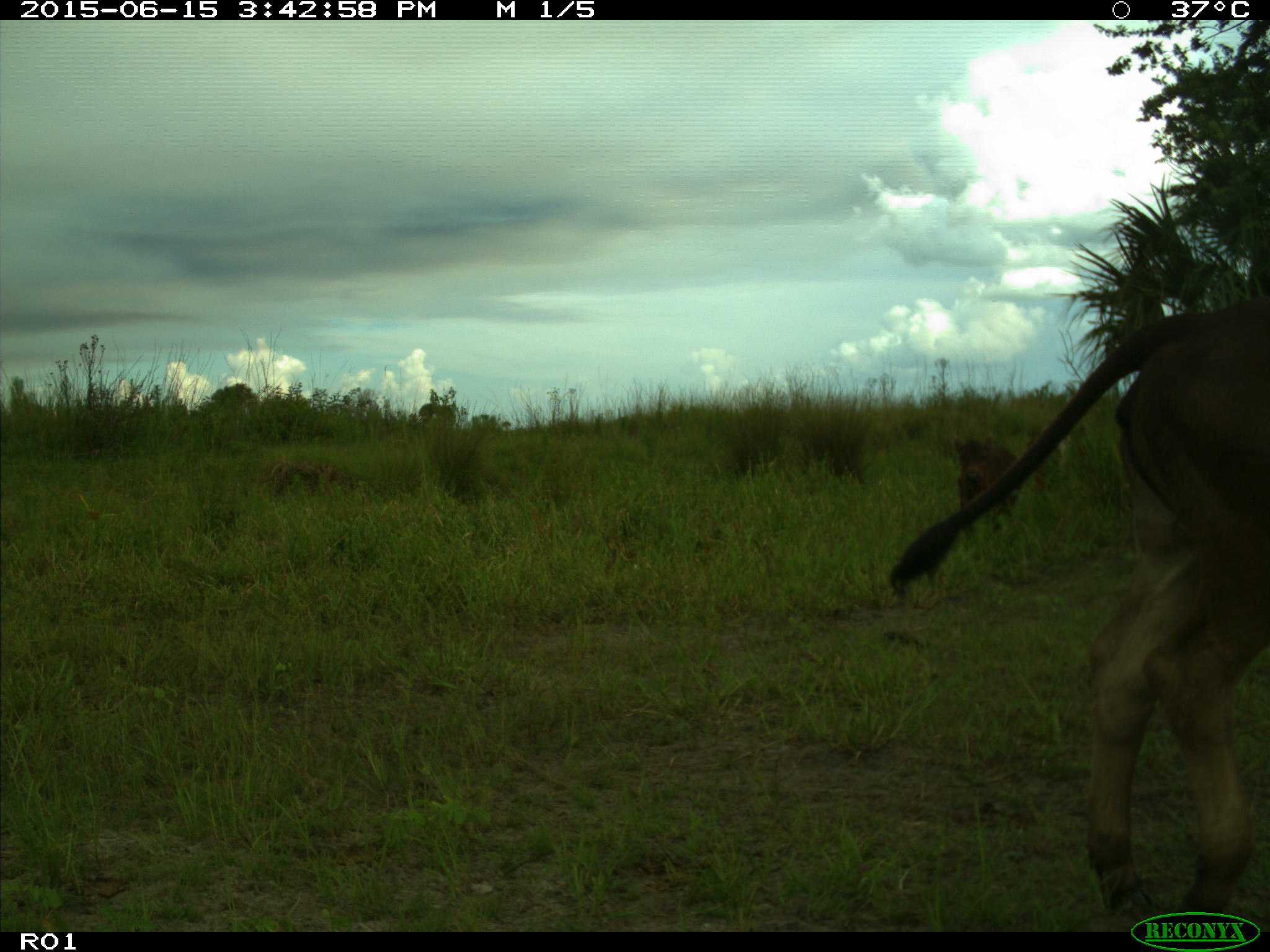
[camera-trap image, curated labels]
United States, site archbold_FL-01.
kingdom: Animalia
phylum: Chordata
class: Mammalia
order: Artiodactyla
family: Bovidae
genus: Bos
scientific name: Bos taurus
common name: domestic cow